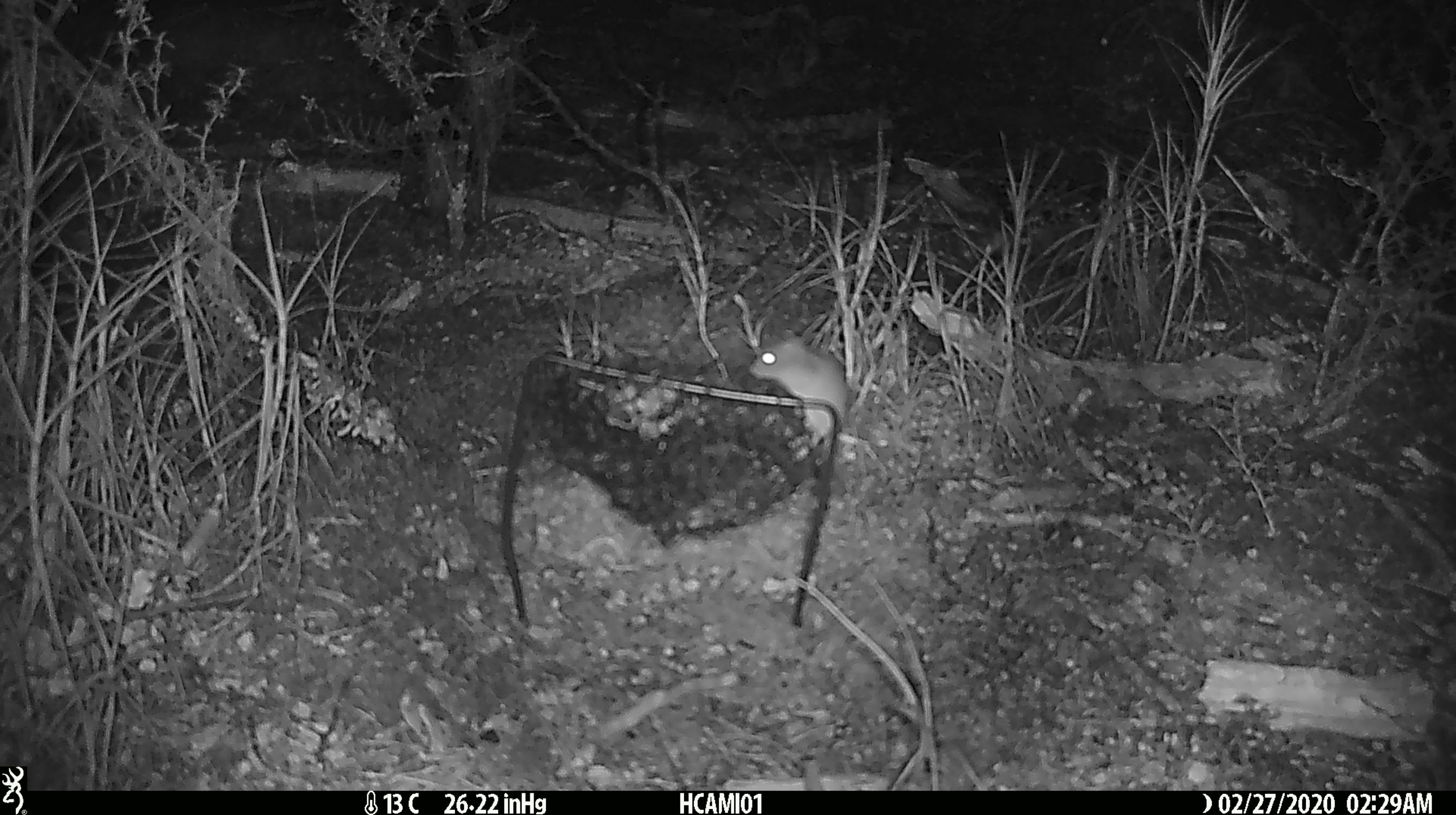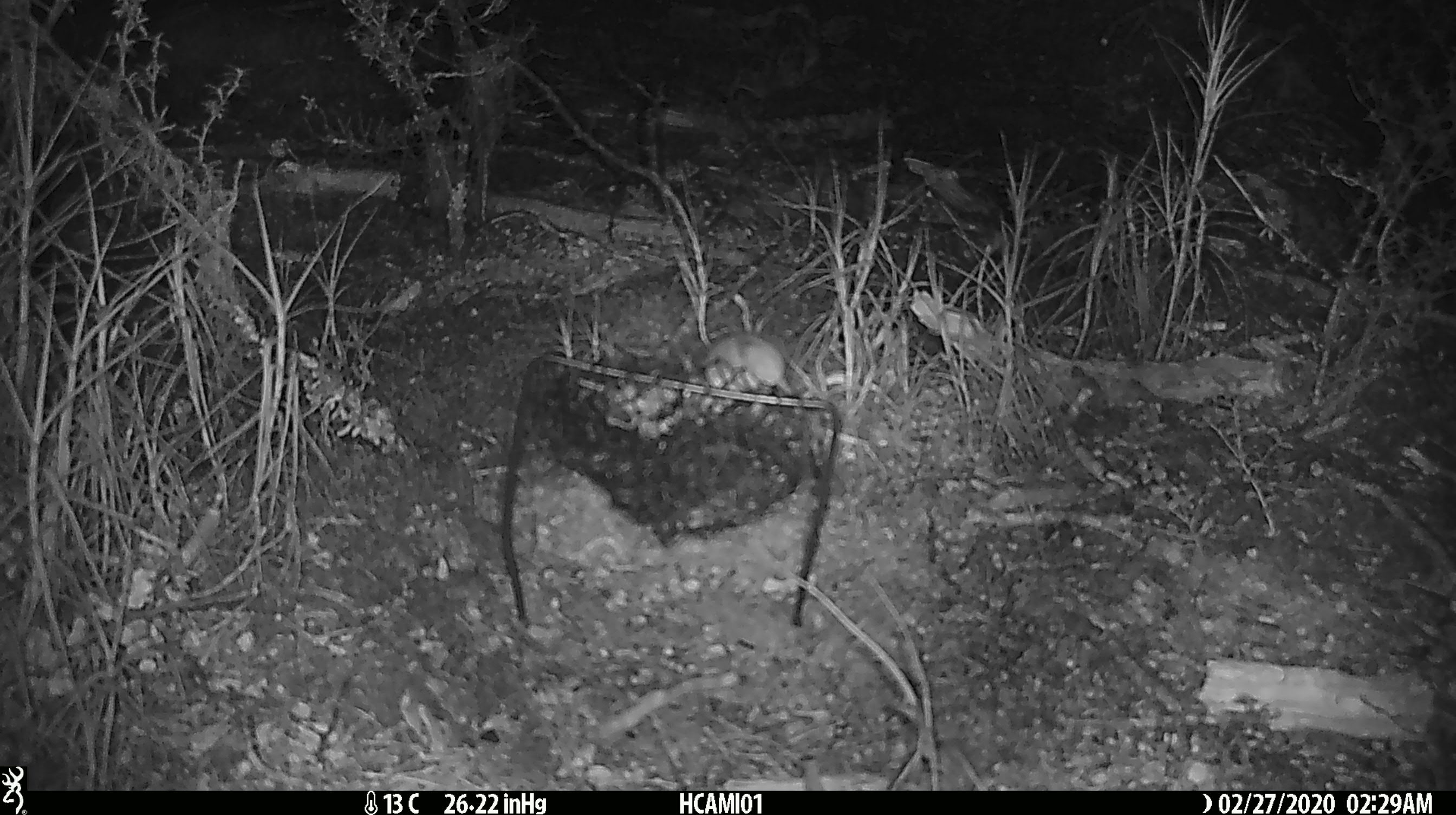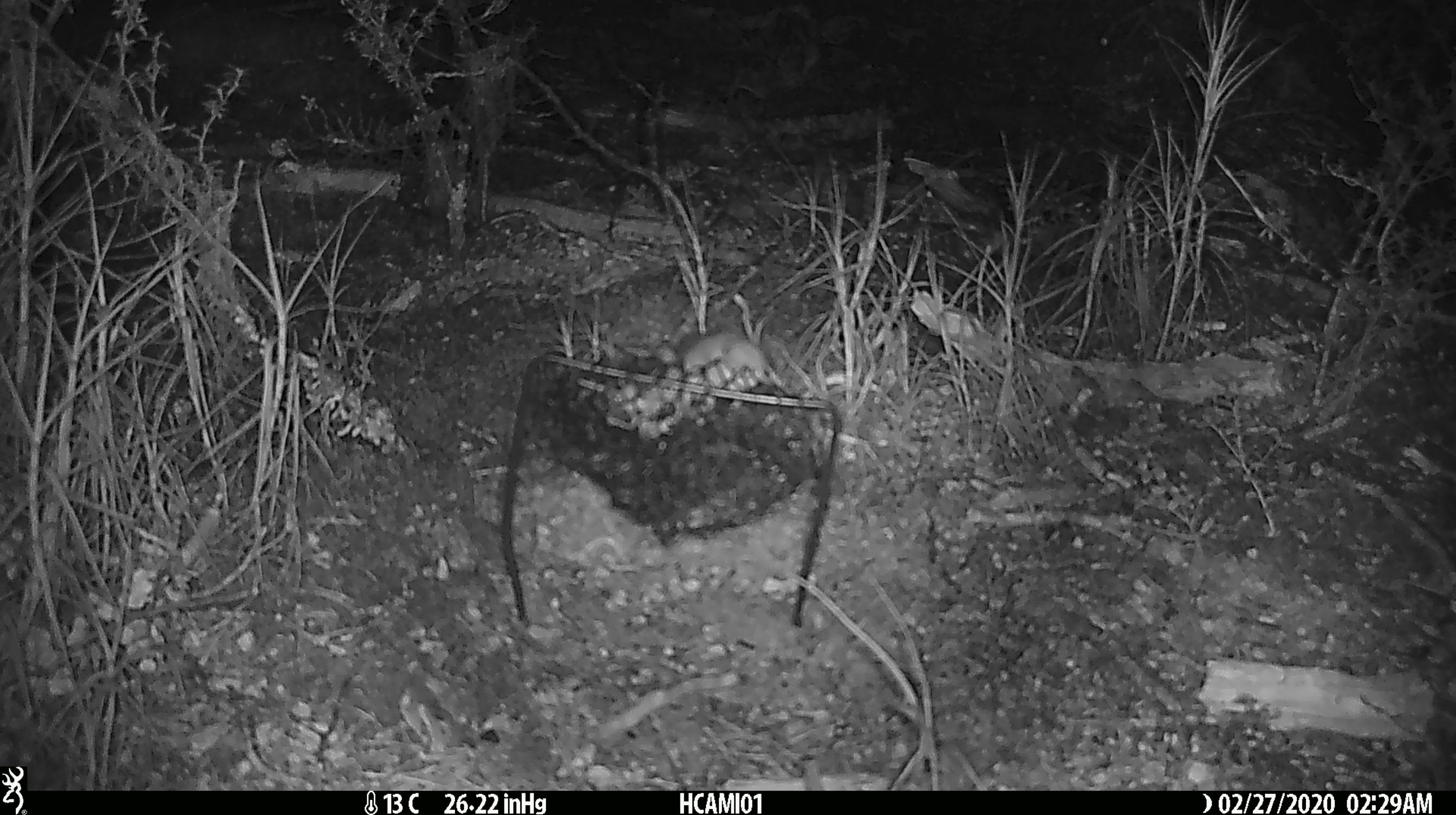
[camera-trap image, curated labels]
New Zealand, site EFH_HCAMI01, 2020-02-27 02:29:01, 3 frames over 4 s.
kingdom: Animalia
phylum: Chordata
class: Mammalia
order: Rodentia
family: Muridae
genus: Mus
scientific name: Mus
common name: mouse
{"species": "mouse (Mus)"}